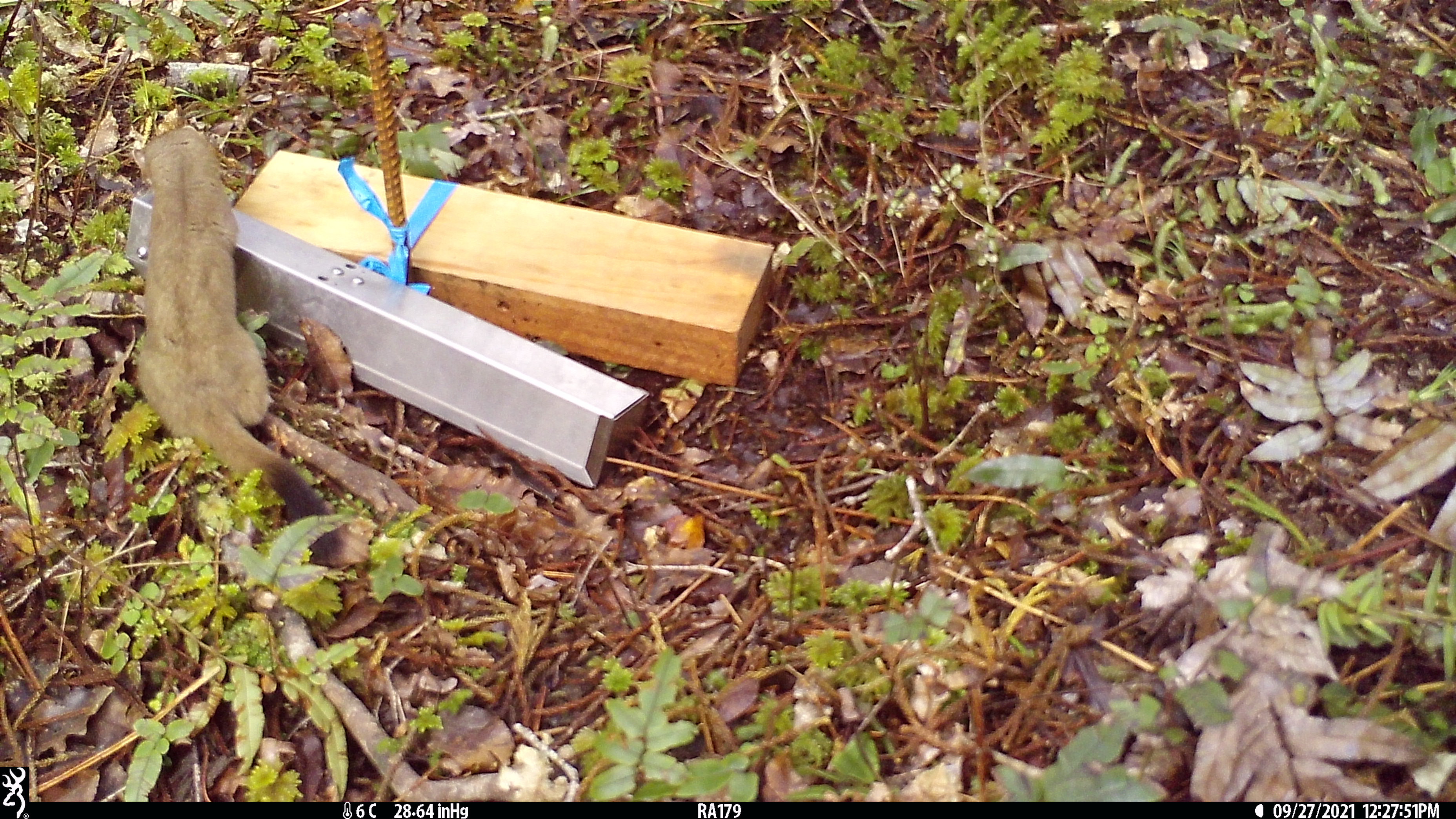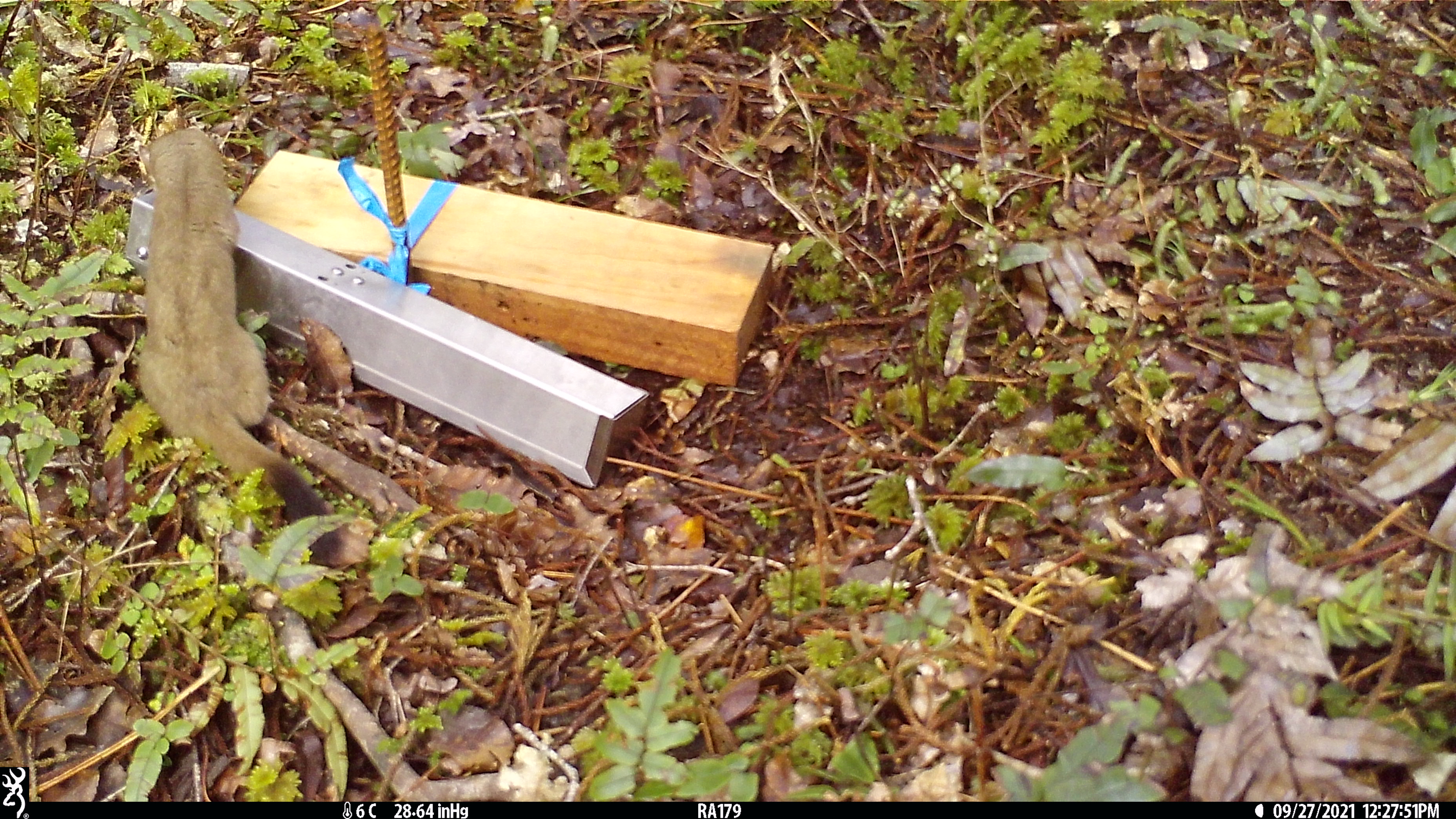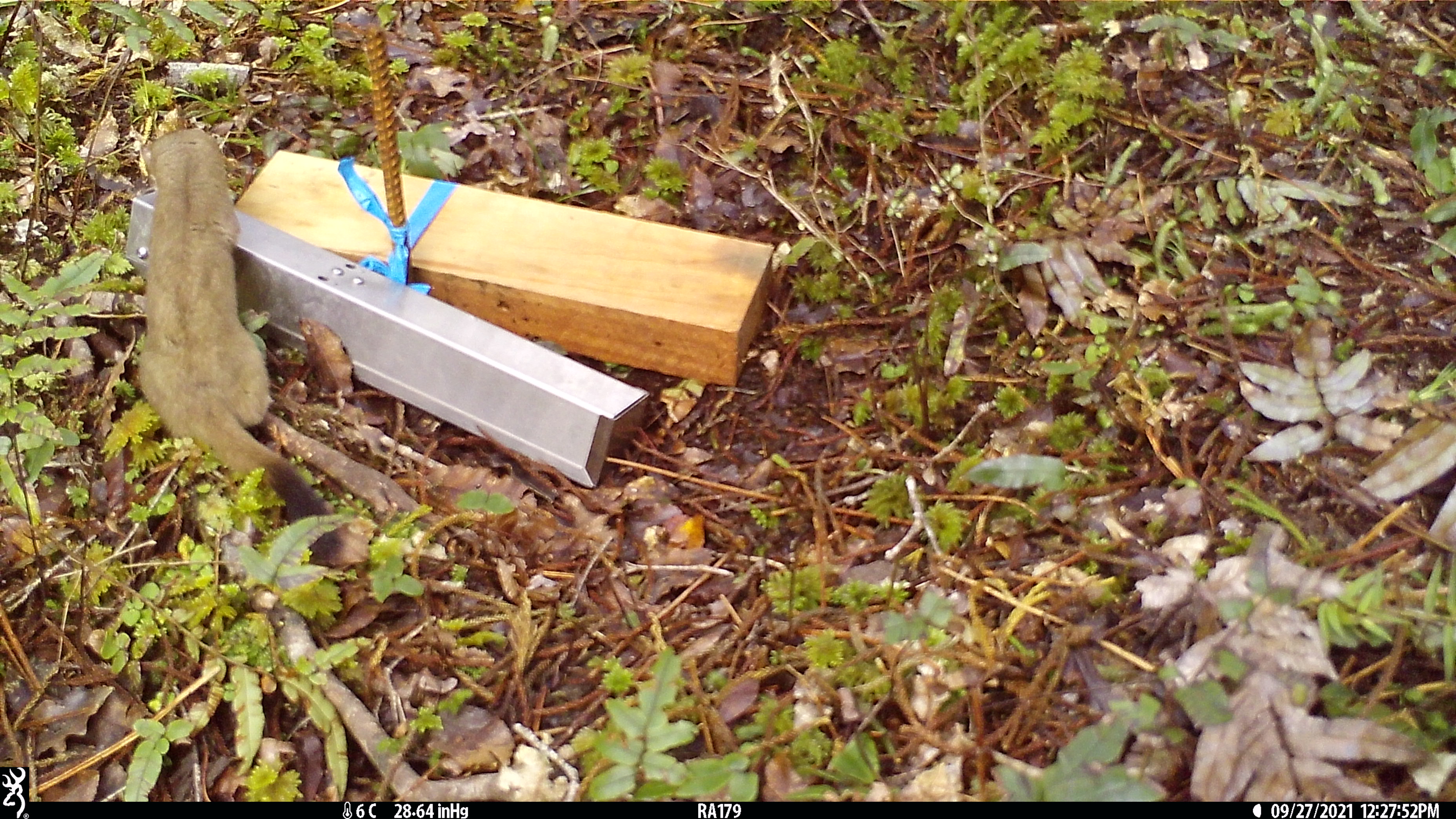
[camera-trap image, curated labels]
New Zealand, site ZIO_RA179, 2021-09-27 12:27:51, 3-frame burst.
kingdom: Animalia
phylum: Chordata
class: Mammalia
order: Carnivora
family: Mustelidae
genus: Mustela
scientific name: Mustela erminea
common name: stoat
Stoat (Mustela erminea).